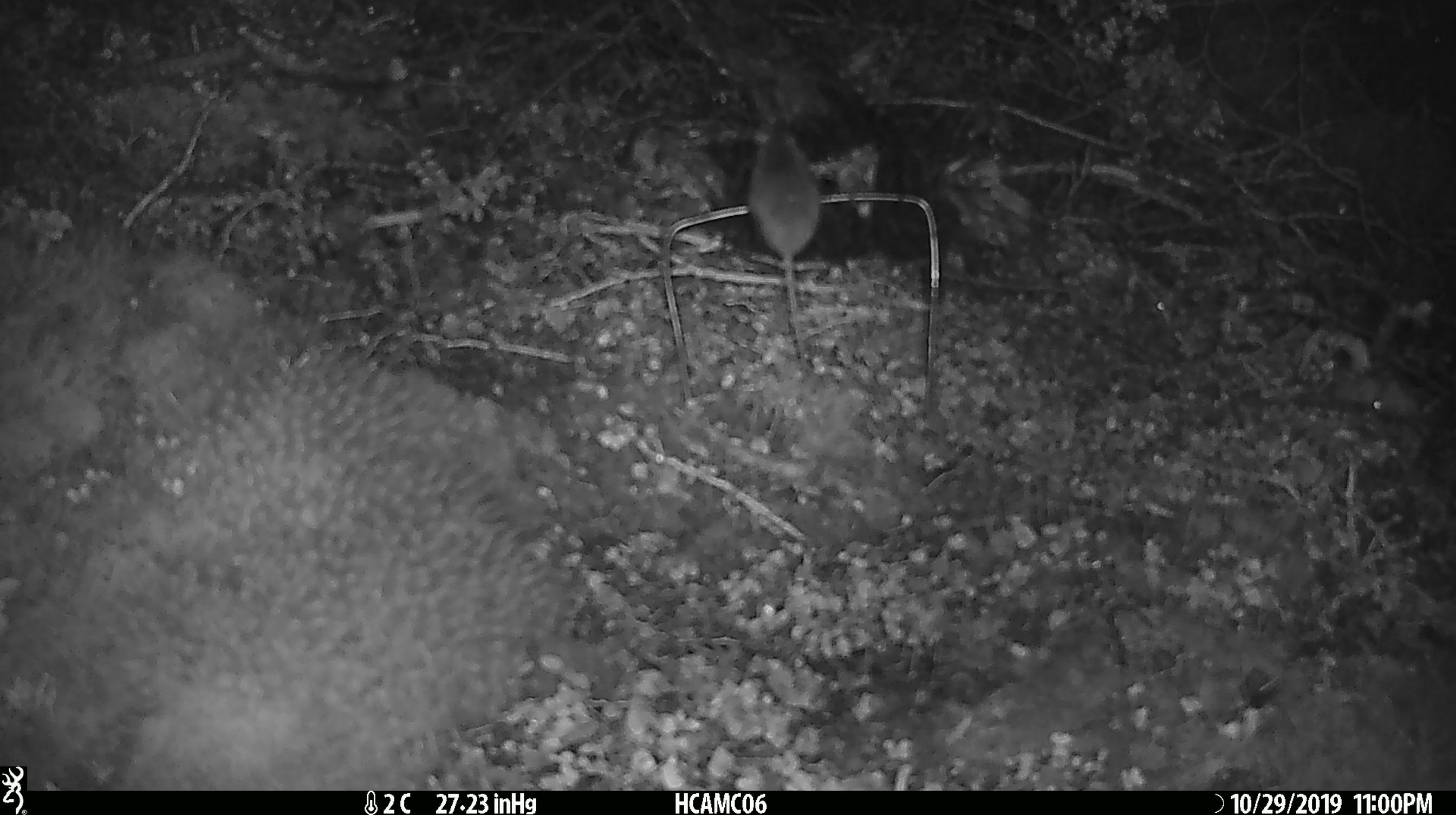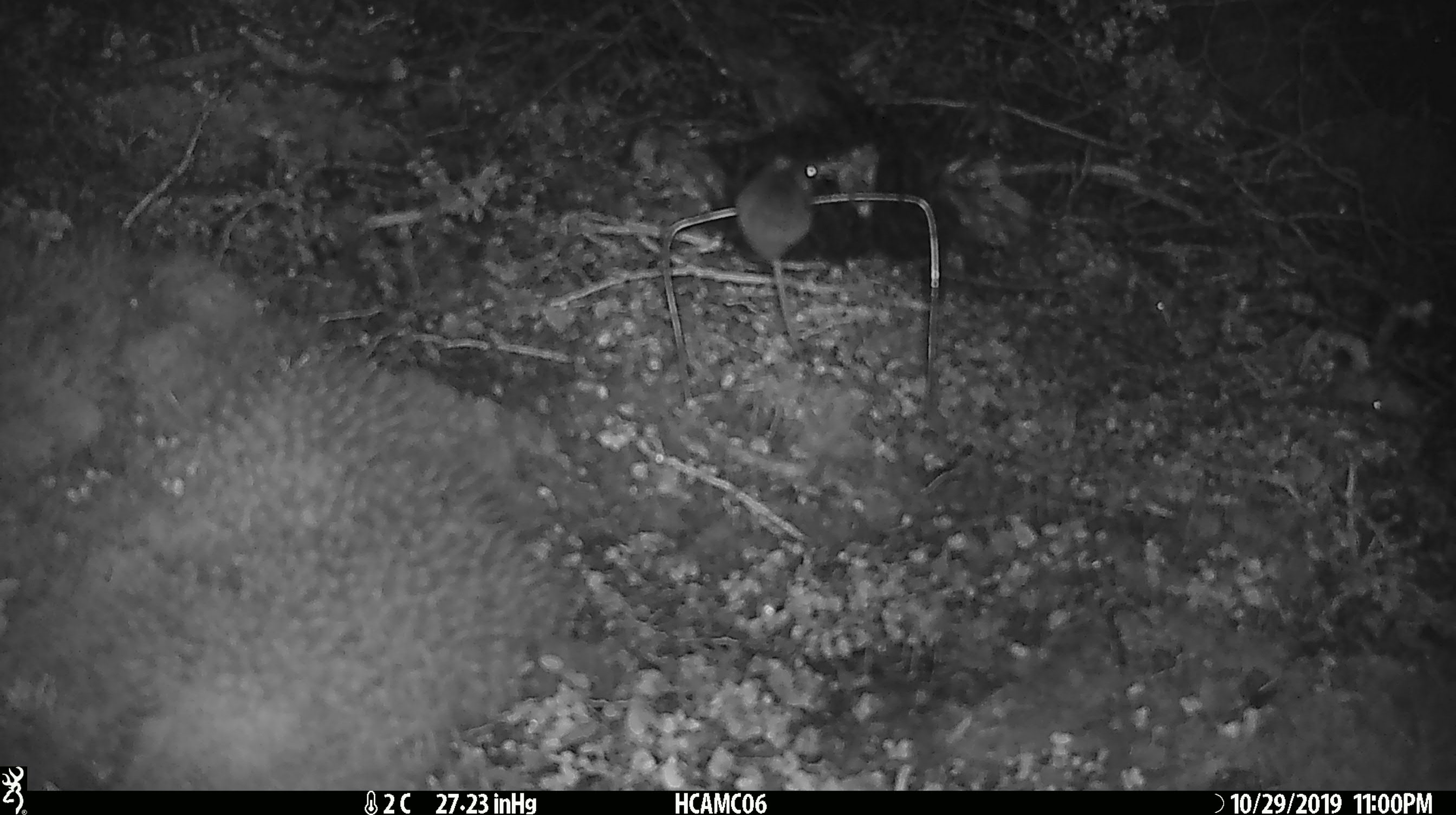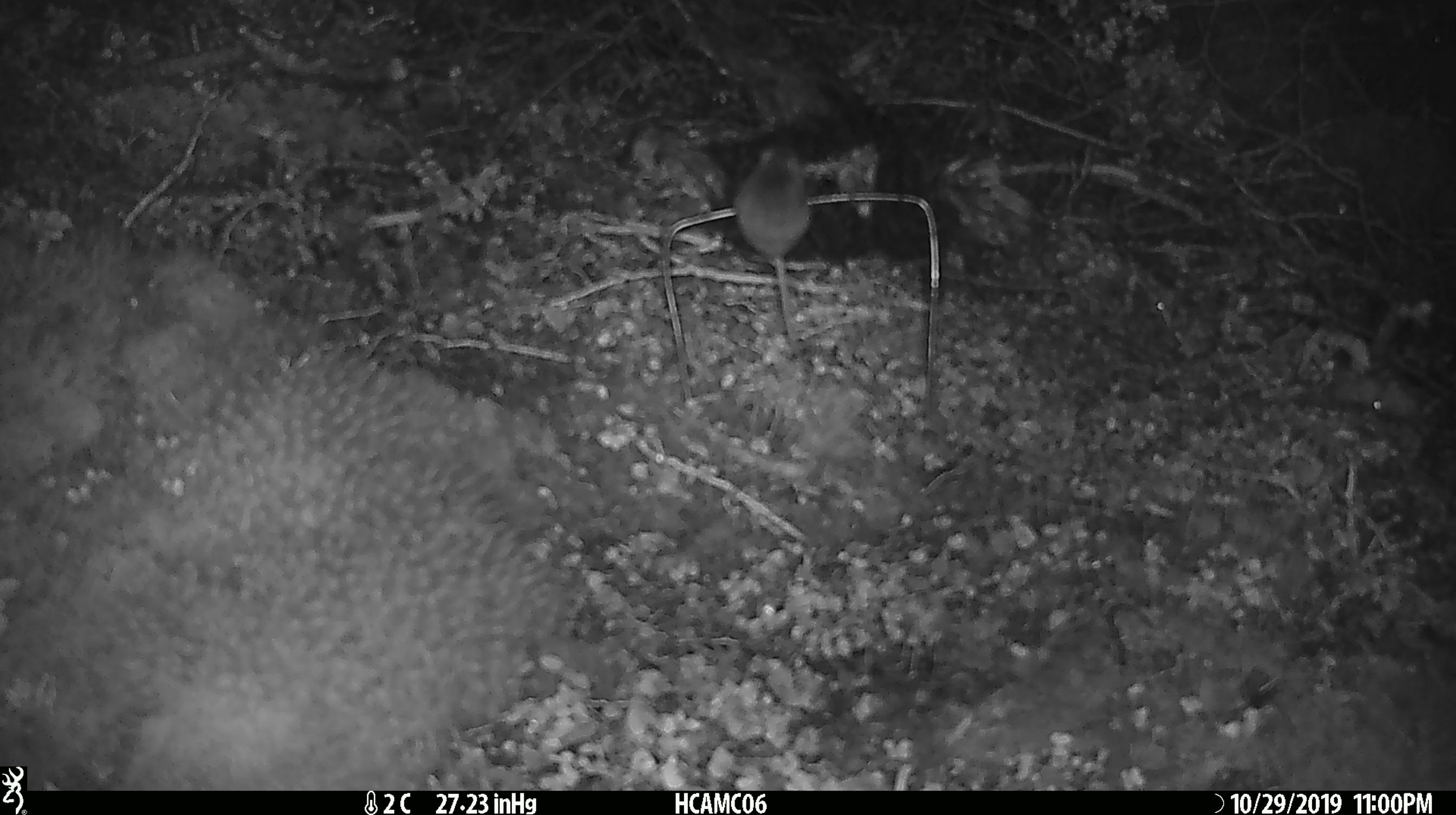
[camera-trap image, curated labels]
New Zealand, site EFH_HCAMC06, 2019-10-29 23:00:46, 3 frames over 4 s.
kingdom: Animalia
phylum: Chordata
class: Mammalia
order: Rodentia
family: Muridae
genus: Mus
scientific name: Mus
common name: mouse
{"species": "mouse (Mus)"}